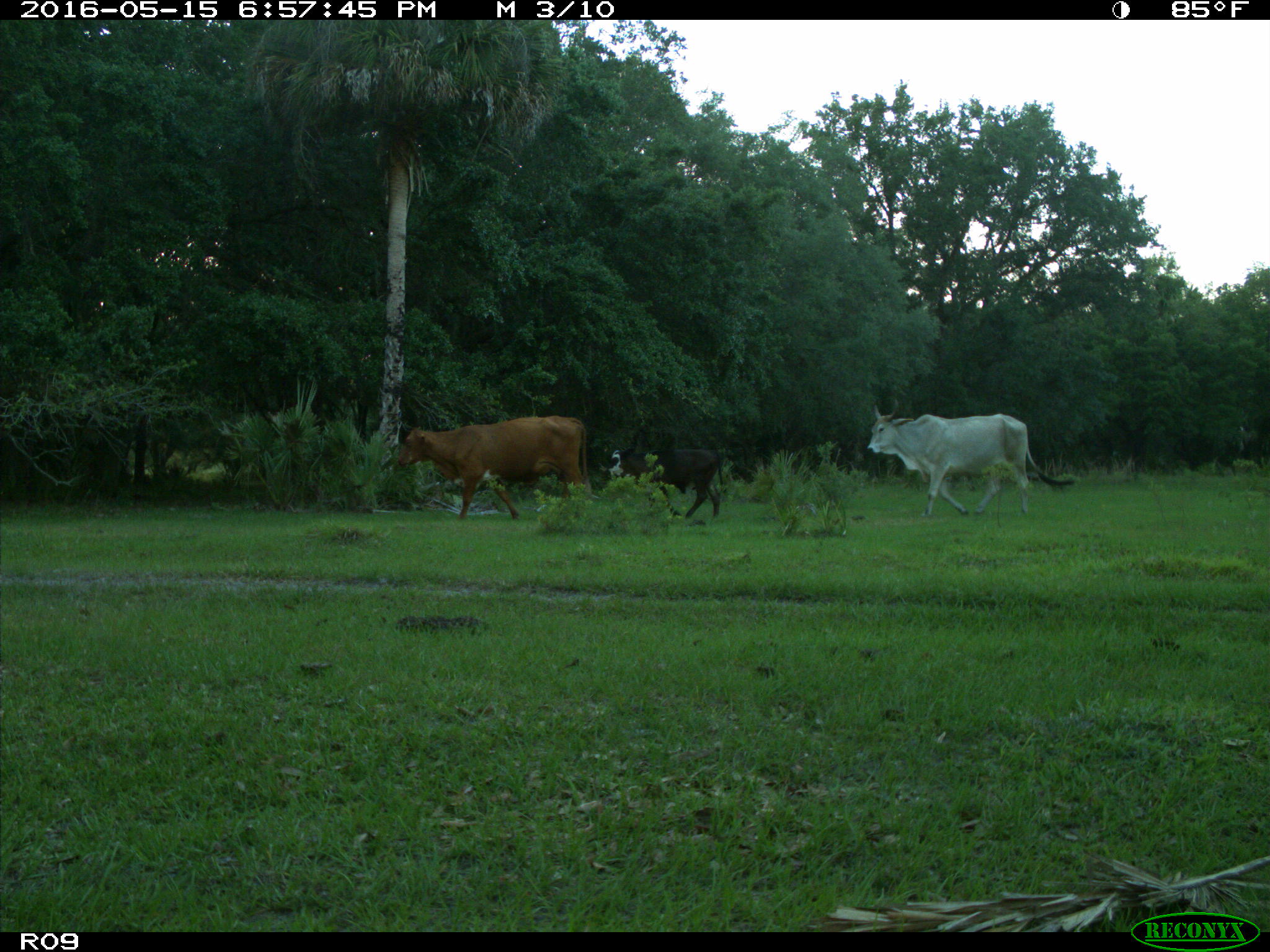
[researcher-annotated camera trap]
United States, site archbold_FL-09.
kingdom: Animalia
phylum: Chordata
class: Mammalia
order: Artiodactyla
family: Bovidae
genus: Bos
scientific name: Bos taurus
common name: domestic cow